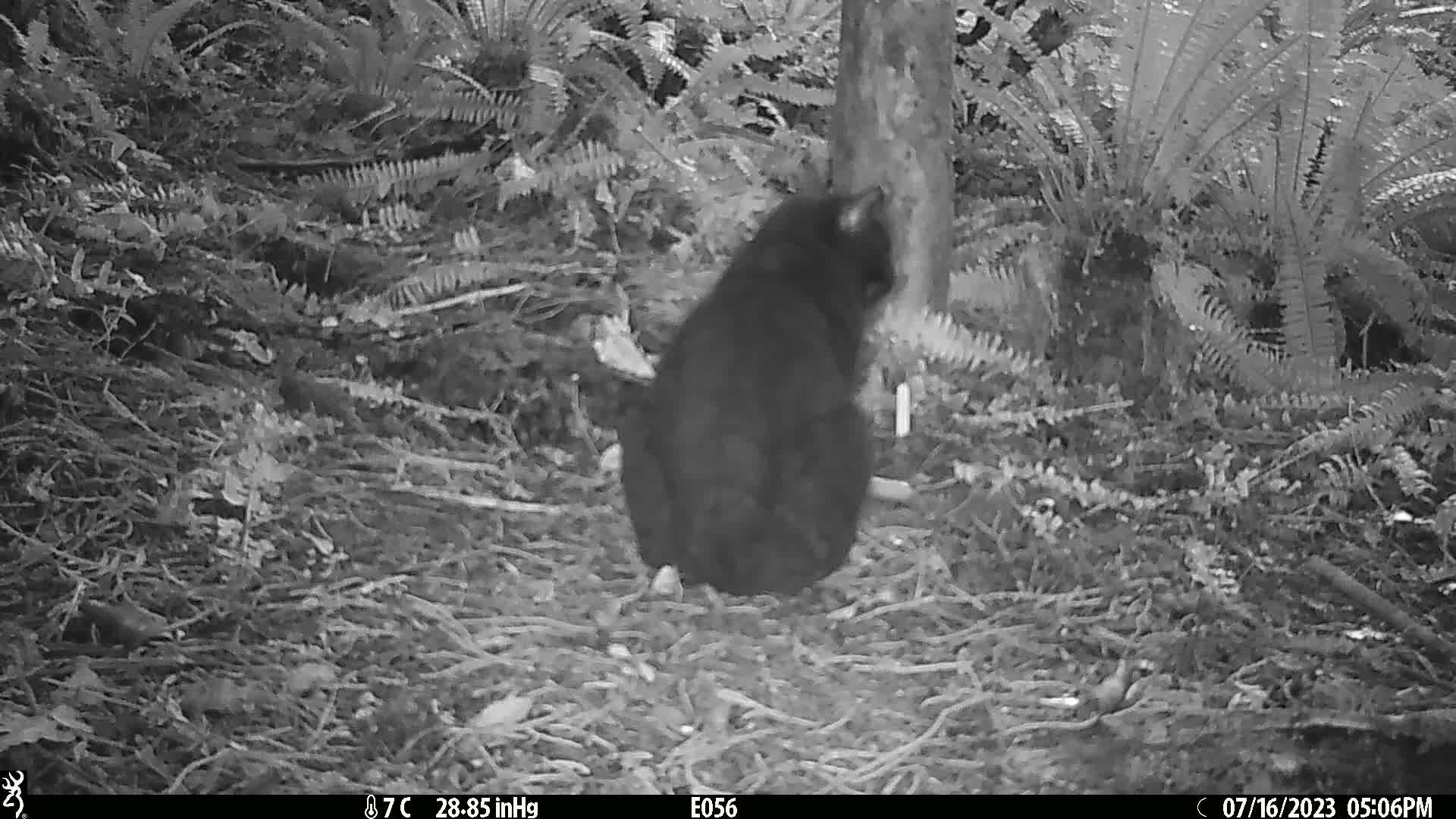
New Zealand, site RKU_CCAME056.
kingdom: Animalia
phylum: Chordata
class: Mammalia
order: Carnivora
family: Felidae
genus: Felis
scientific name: Felis catus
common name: domestic cat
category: cat